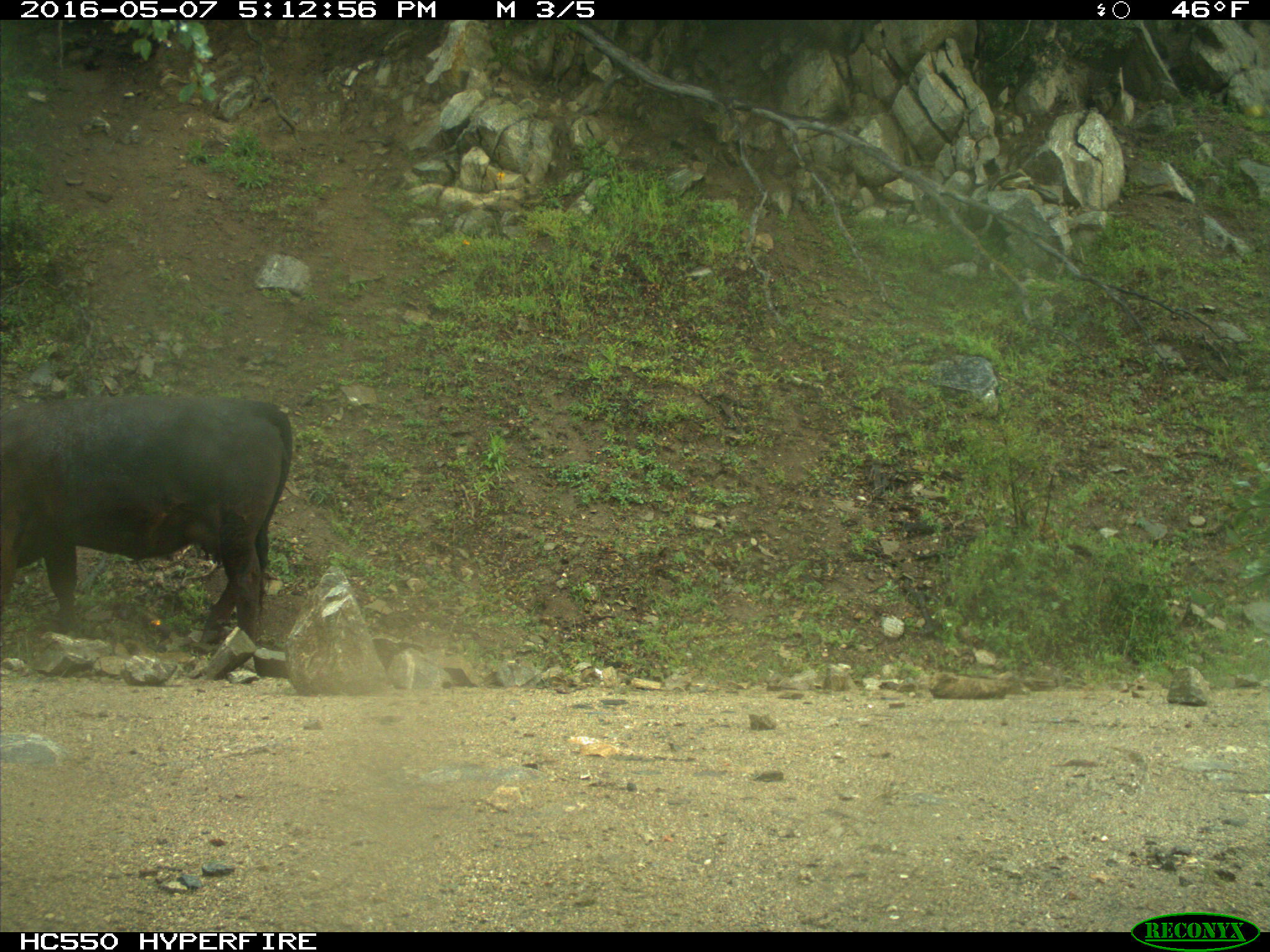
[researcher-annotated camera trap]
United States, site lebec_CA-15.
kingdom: Animalia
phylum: Chordata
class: Mammalia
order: Artiodactyla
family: Bovidae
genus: Bos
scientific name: Bos taurus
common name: domestic cow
Bos taurus (domestic cow).